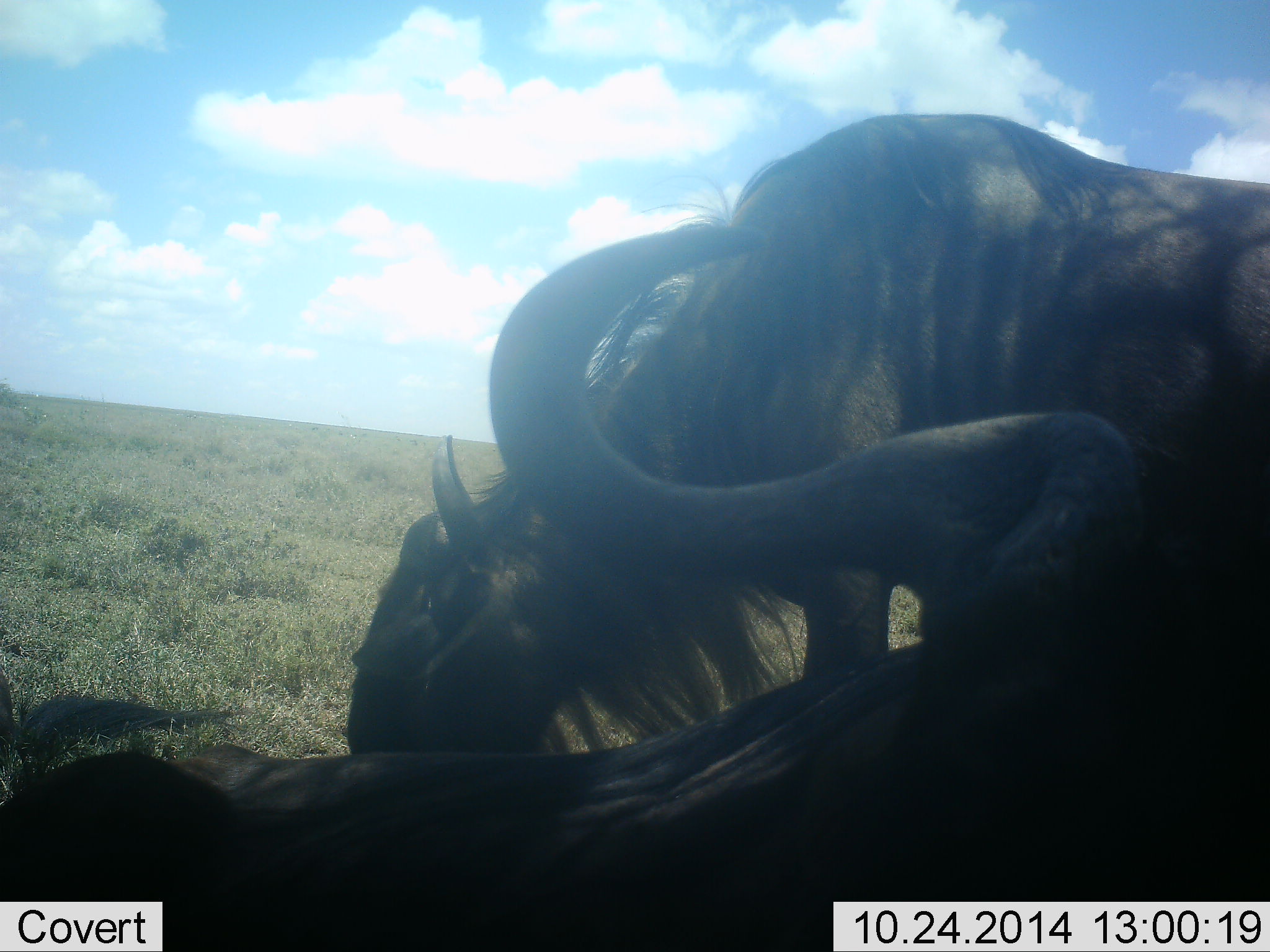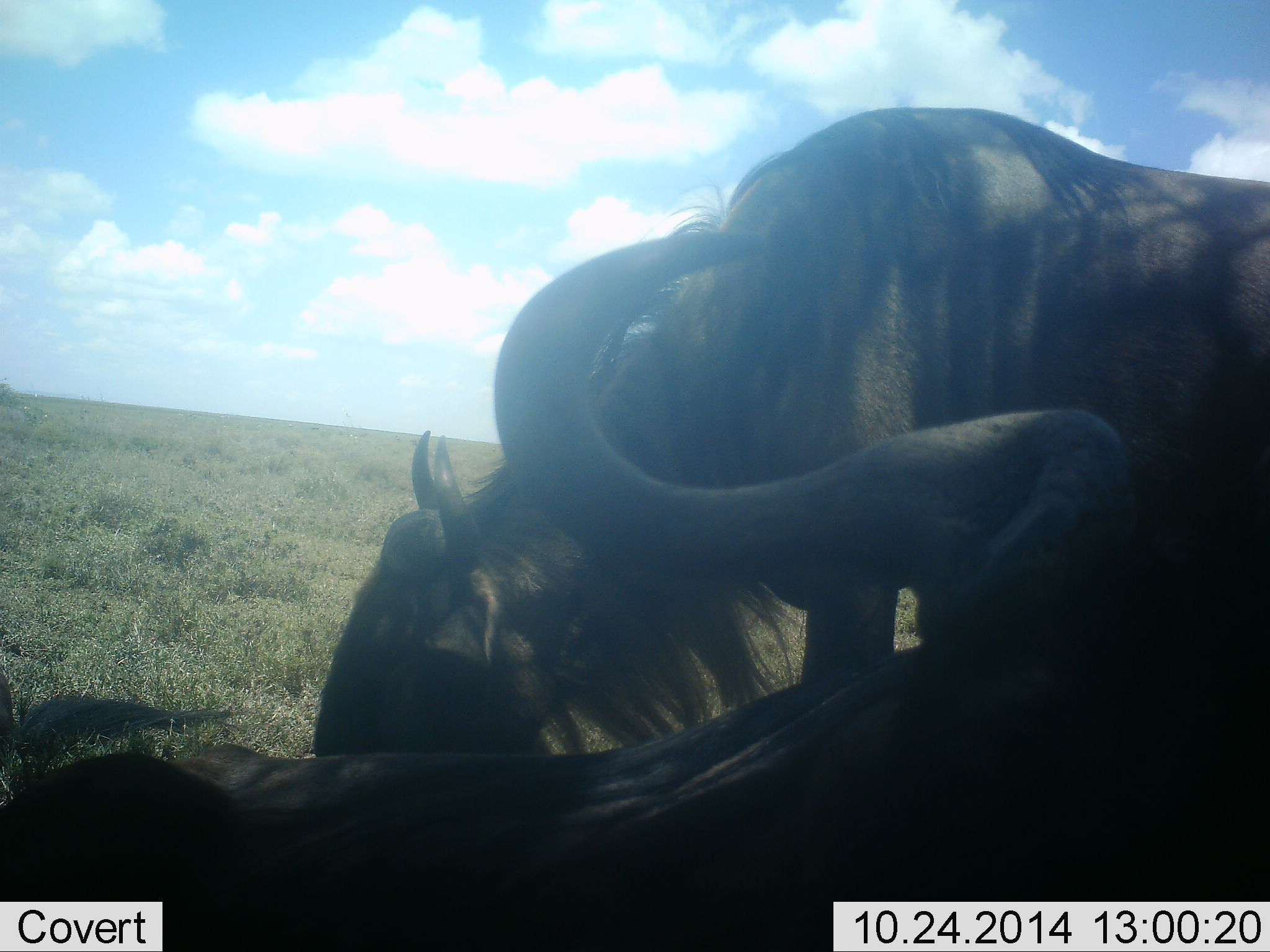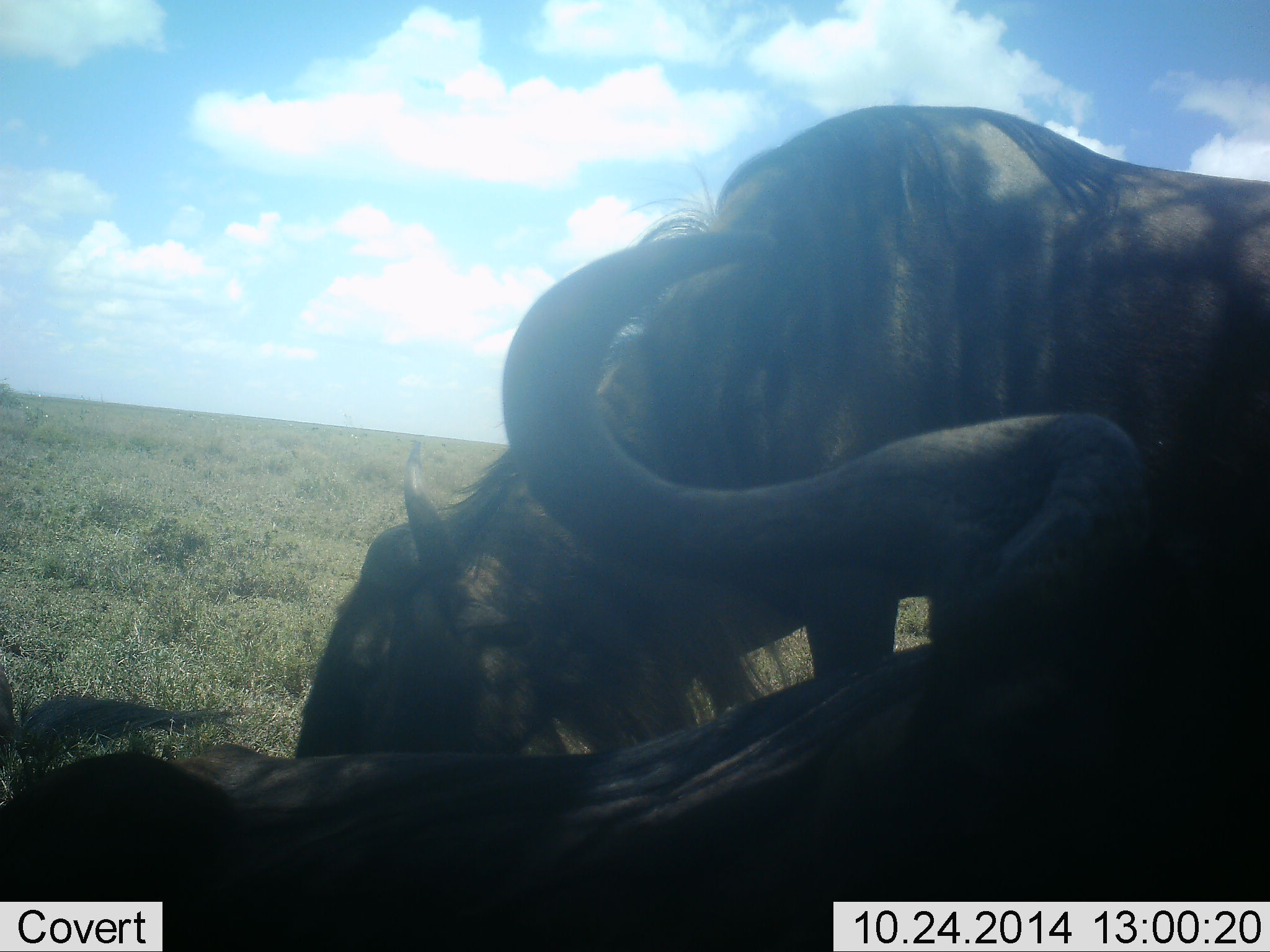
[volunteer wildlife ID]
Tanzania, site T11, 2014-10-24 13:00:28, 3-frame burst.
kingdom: Animalia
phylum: Chordata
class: Mammalia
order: Artiodactyla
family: Bovidae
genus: Connochaetes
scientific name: Connochaetes taurinus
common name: blue wildebeest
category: wildebeest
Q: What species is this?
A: Wildebeest (blue wildebeest) (Connochaetes taurinus).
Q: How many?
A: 2.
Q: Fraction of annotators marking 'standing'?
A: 20%.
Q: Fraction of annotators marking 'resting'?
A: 70%.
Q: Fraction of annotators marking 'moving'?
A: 0%.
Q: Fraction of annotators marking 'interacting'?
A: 20%.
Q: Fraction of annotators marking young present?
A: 0%.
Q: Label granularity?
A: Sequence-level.